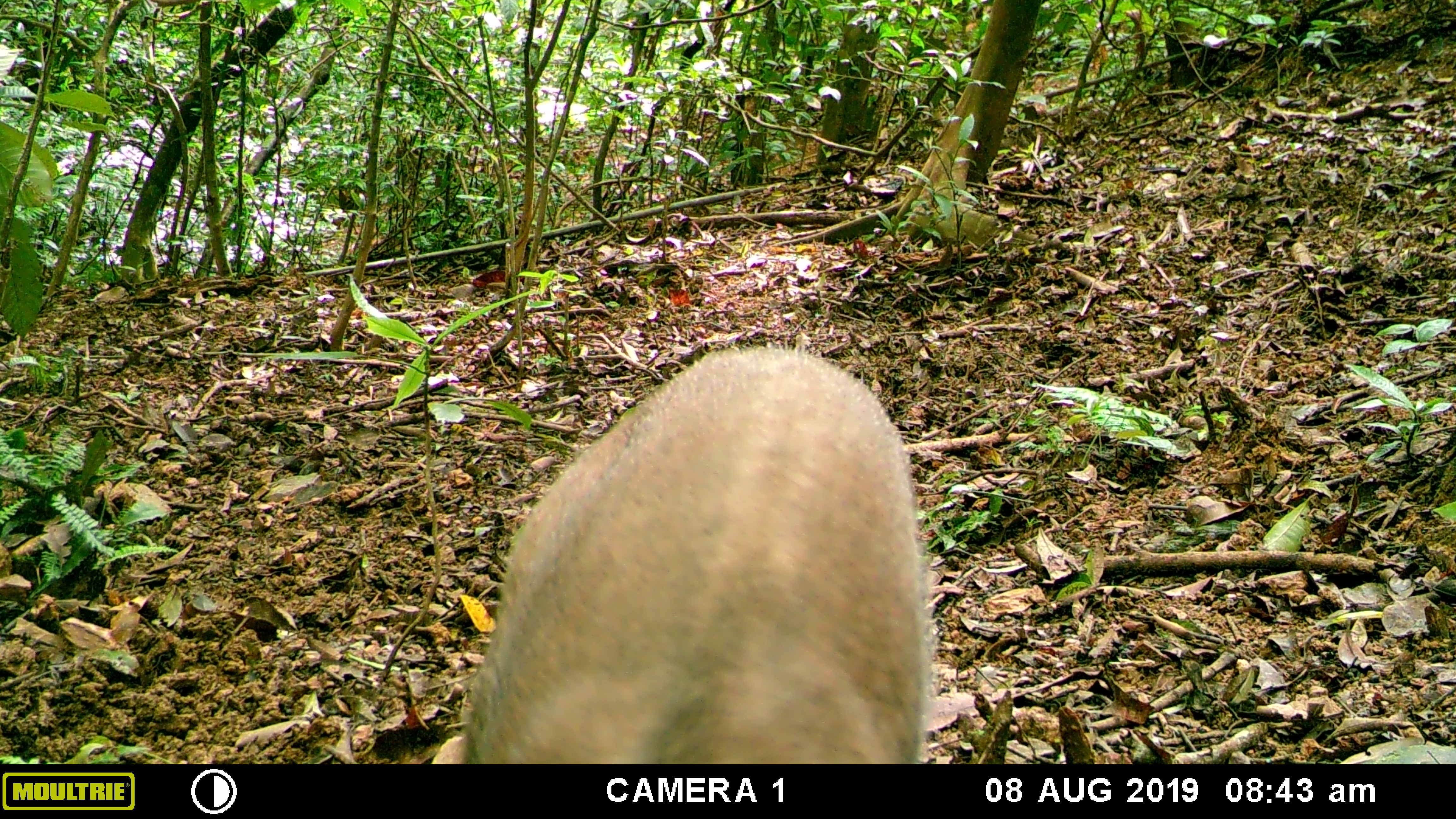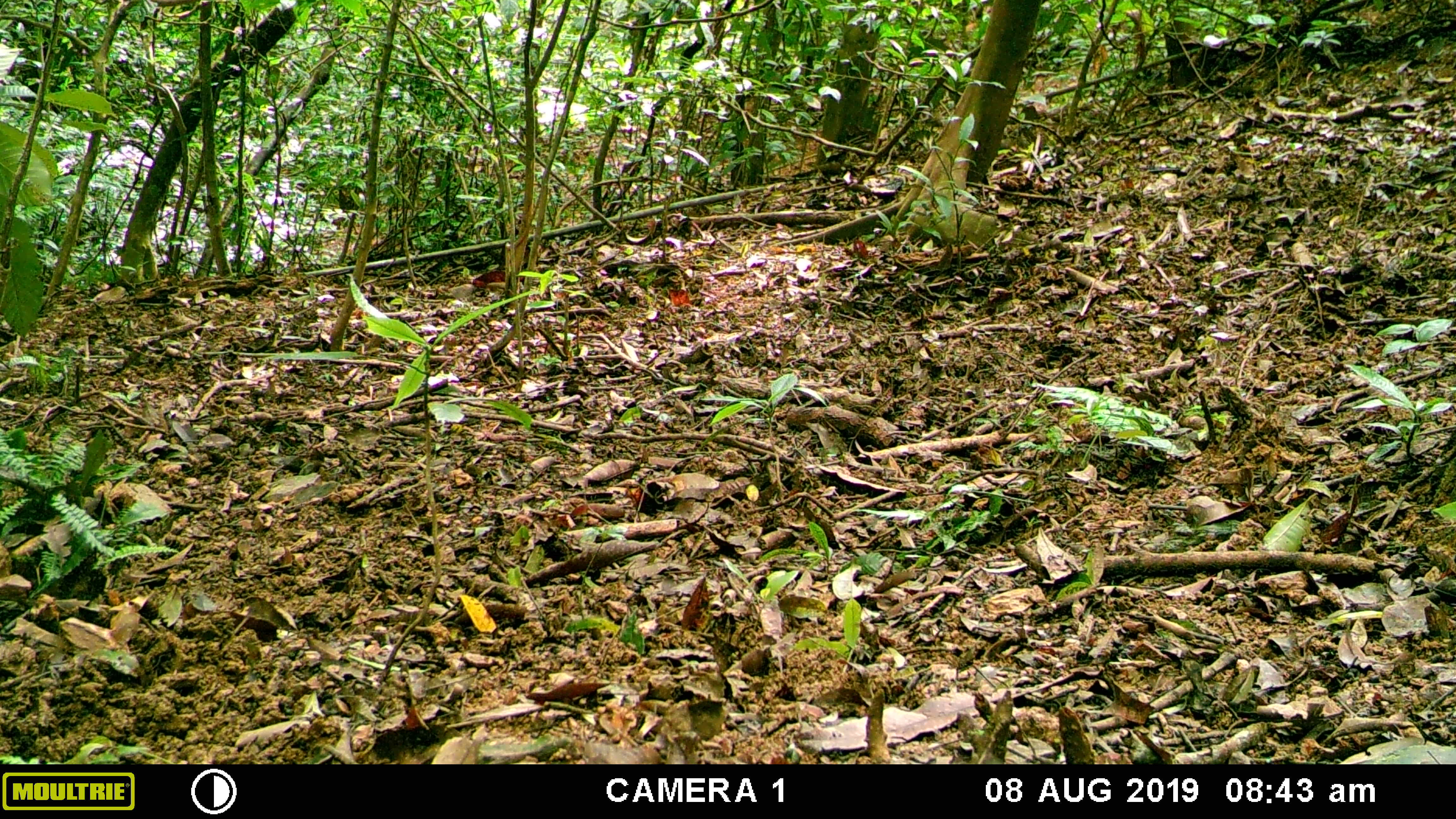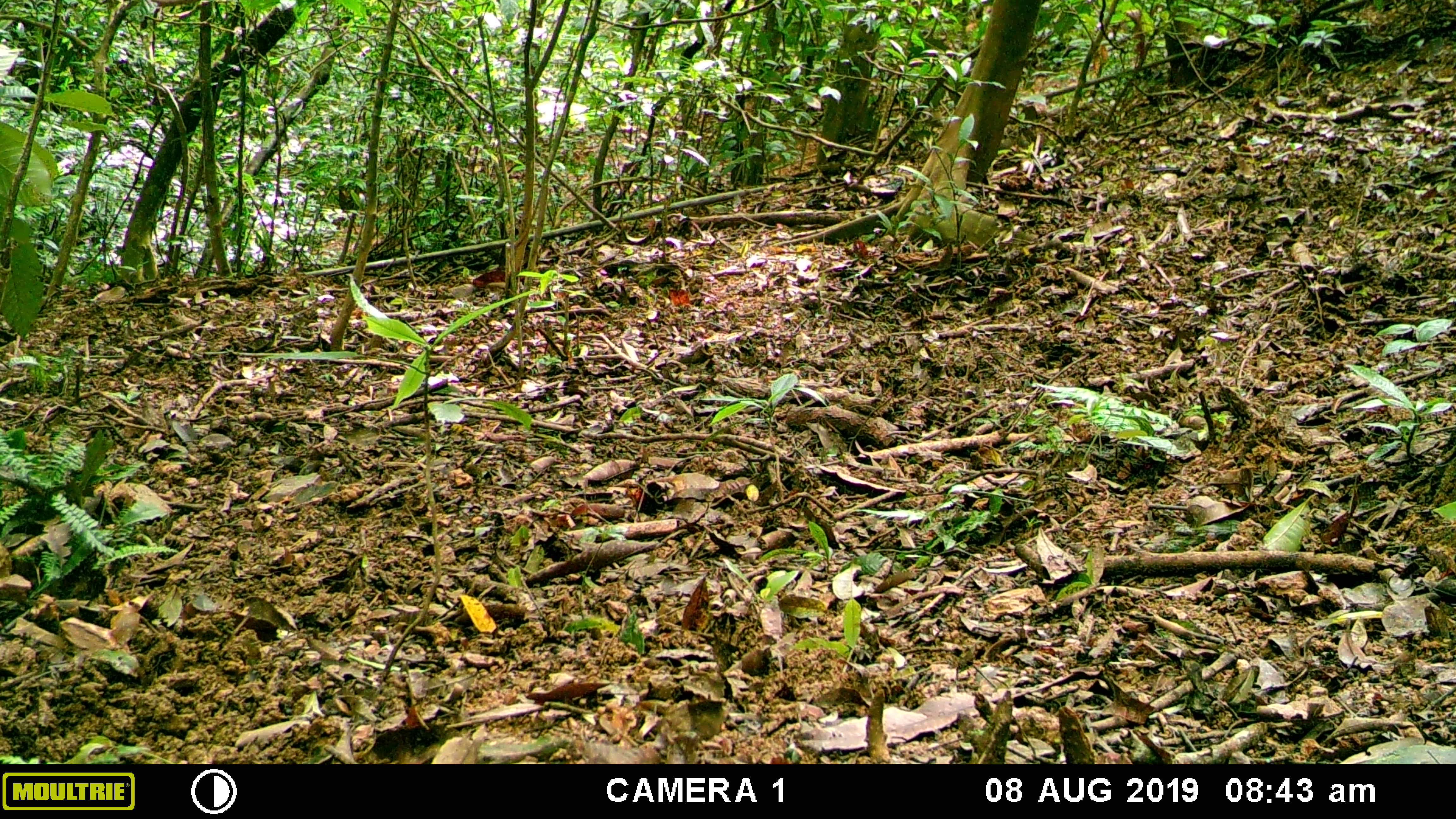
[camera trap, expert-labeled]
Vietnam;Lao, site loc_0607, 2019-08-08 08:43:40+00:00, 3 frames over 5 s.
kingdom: Animalia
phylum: Chordata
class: Mammalia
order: Artiodactyla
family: Suidae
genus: Sus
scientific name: Sus scrofa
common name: eurasian wild pig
Eurasian wild pig (Sus scrofa). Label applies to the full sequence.